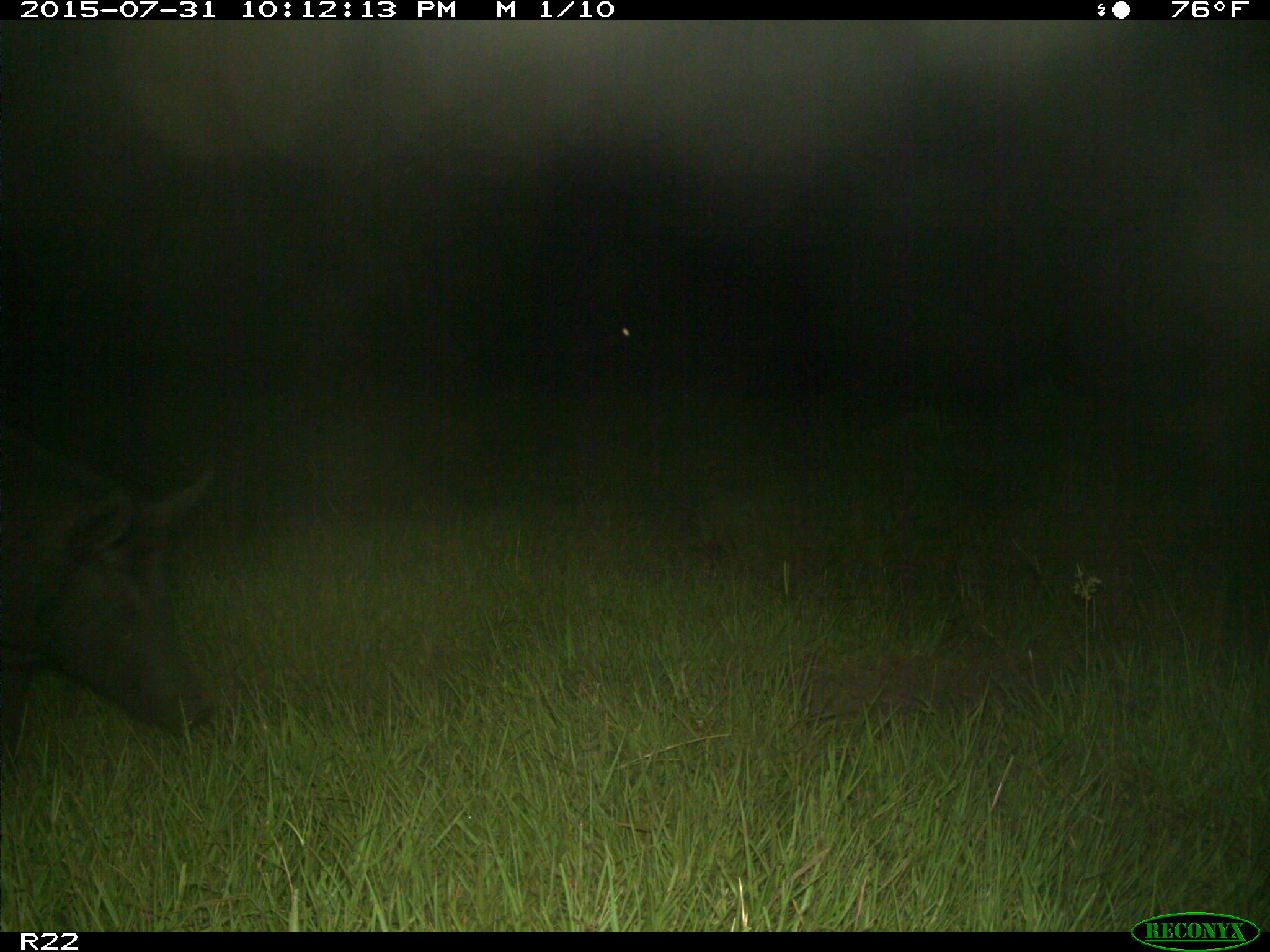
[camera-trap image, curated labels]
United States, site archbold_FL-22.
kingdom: Animalia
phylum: Chordata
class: Mammalia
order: Artiodactyla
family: Suidae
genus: Sus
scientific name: Sus scrofa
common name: wild boar